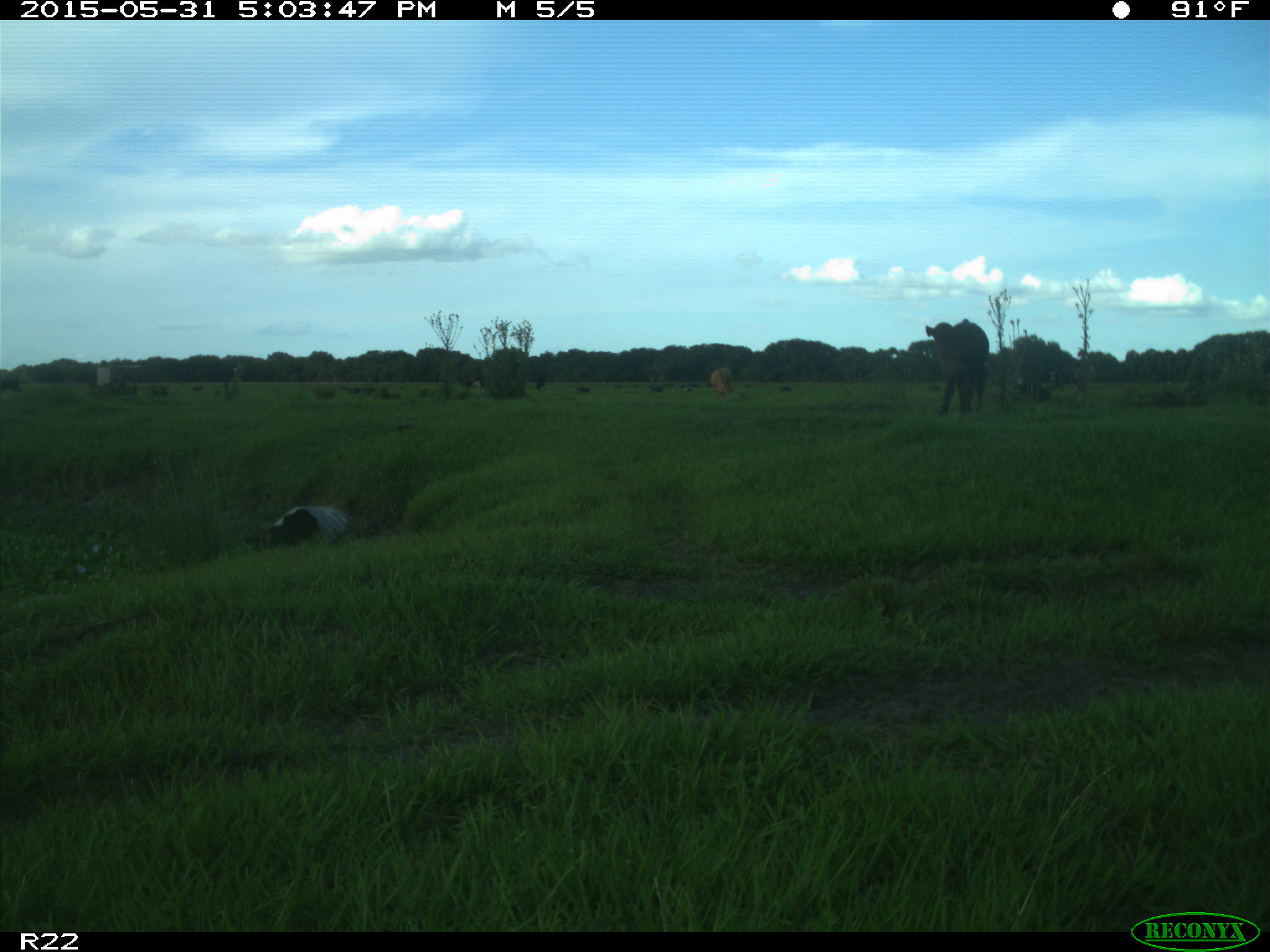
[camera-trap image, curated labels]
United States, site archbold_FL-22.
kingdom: Animalia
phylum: Chordata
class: Mammalia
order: Artiodactyla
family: Bovidae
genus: Bos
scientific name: Bos taurus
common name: domestic cow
Bos taurus (domestic cow).